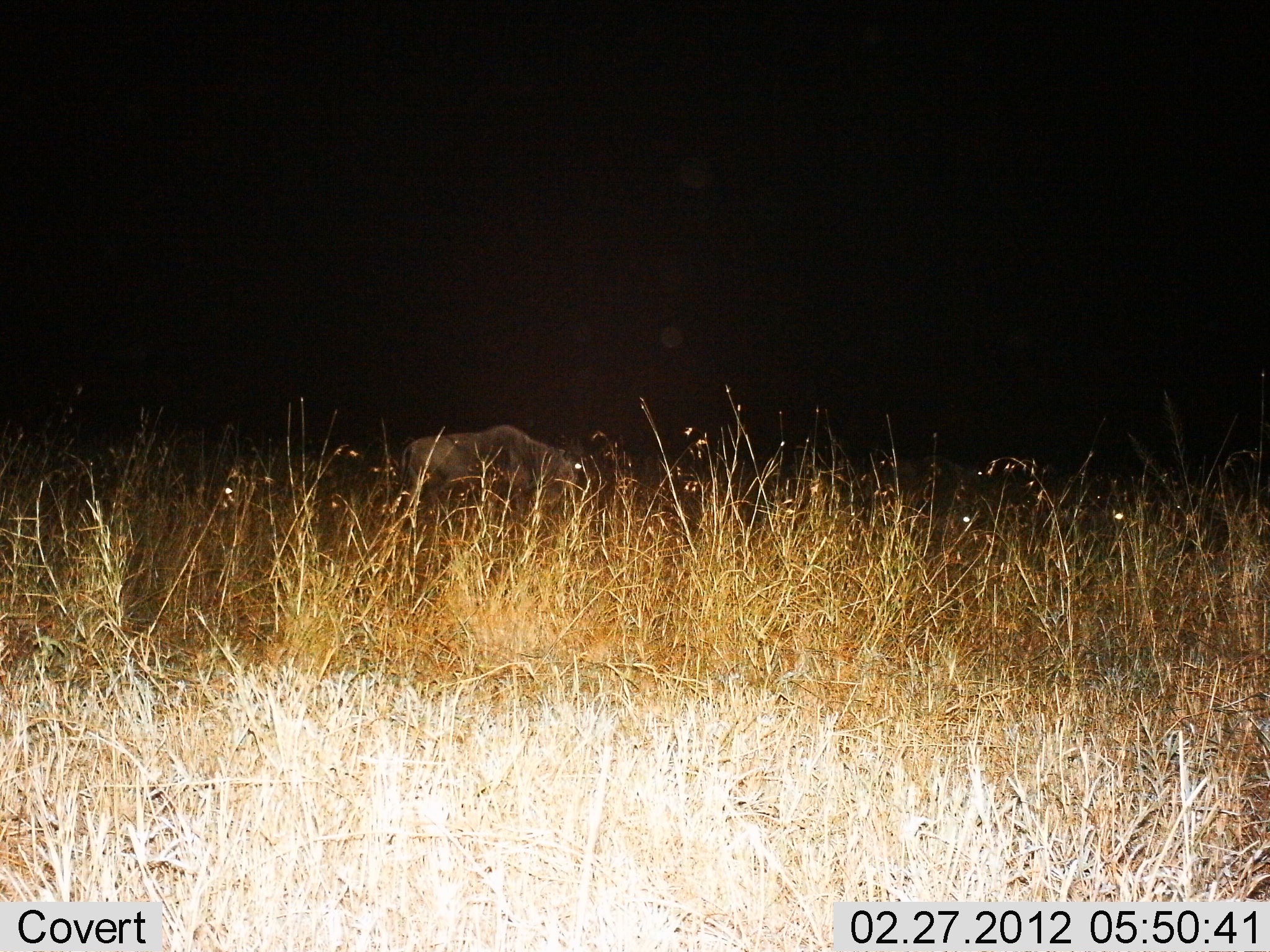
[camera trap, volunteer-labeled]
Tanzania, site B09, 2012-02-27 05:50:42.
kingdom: Animalia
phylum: Chordata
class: Mammalia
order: Artiodactyla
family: Bovidae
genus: Connochaetes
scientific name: Connochaetes taurinus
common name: blue wildebeest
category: wildebeest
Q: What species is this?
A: Wildebeest (blue wildebeest) (Connochaetes taurinus).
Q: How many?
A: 1.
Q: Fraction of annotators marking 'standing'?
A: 53%.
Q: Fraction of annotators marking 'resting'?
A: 18%.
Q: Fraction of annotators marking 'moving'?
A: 18%.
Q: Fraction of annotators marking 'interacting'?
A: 0%.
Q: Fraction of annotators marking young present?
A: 0%.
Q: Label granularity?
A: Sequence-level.